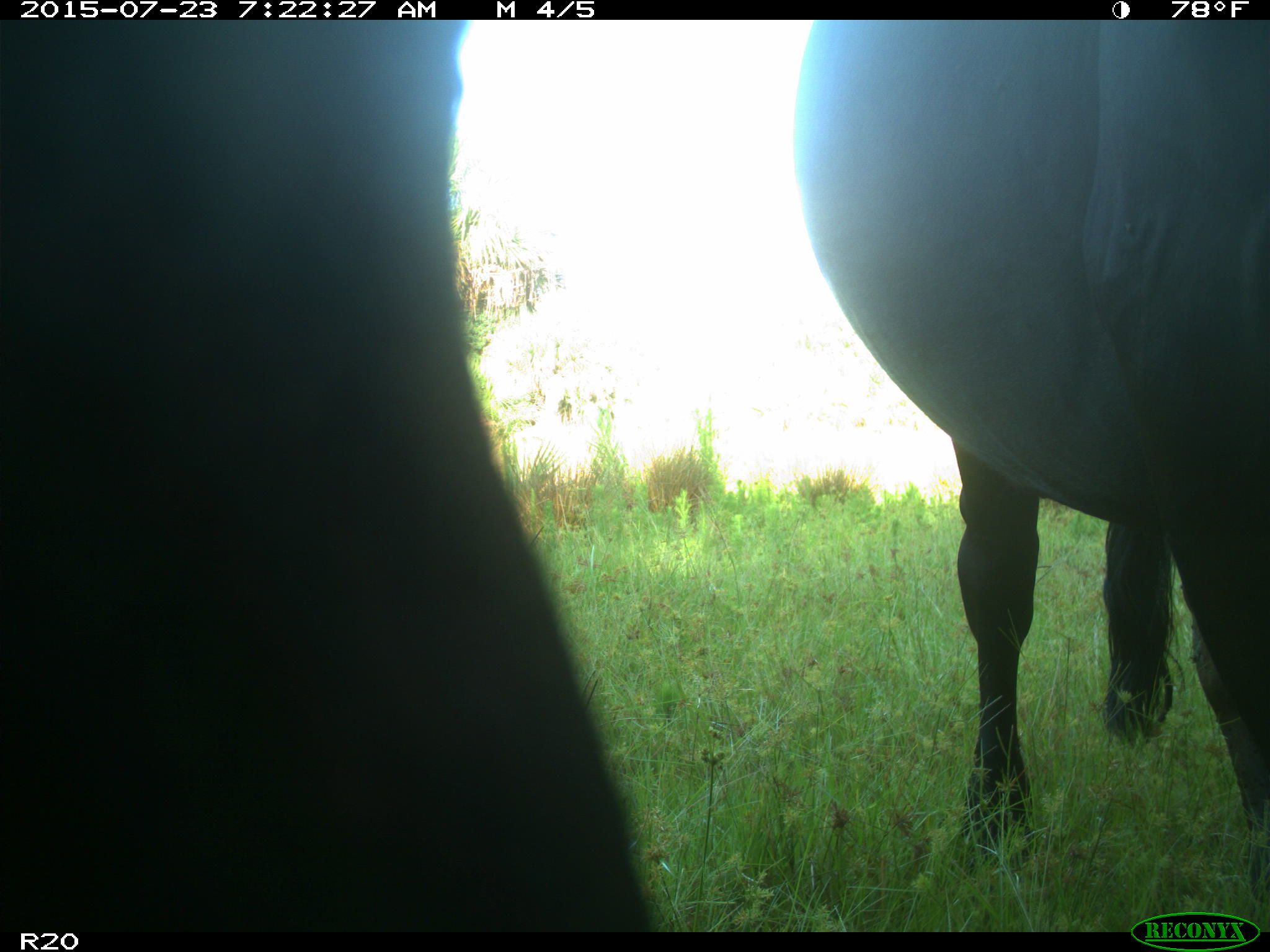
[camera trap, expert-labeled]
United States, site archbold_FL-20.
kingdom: Animalia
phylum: Chordata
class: Mammalia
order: Artiodactyla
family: Bovidae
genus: Bos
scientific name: Bos taurus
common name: domestic cow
Bos taurus (domestic cow).